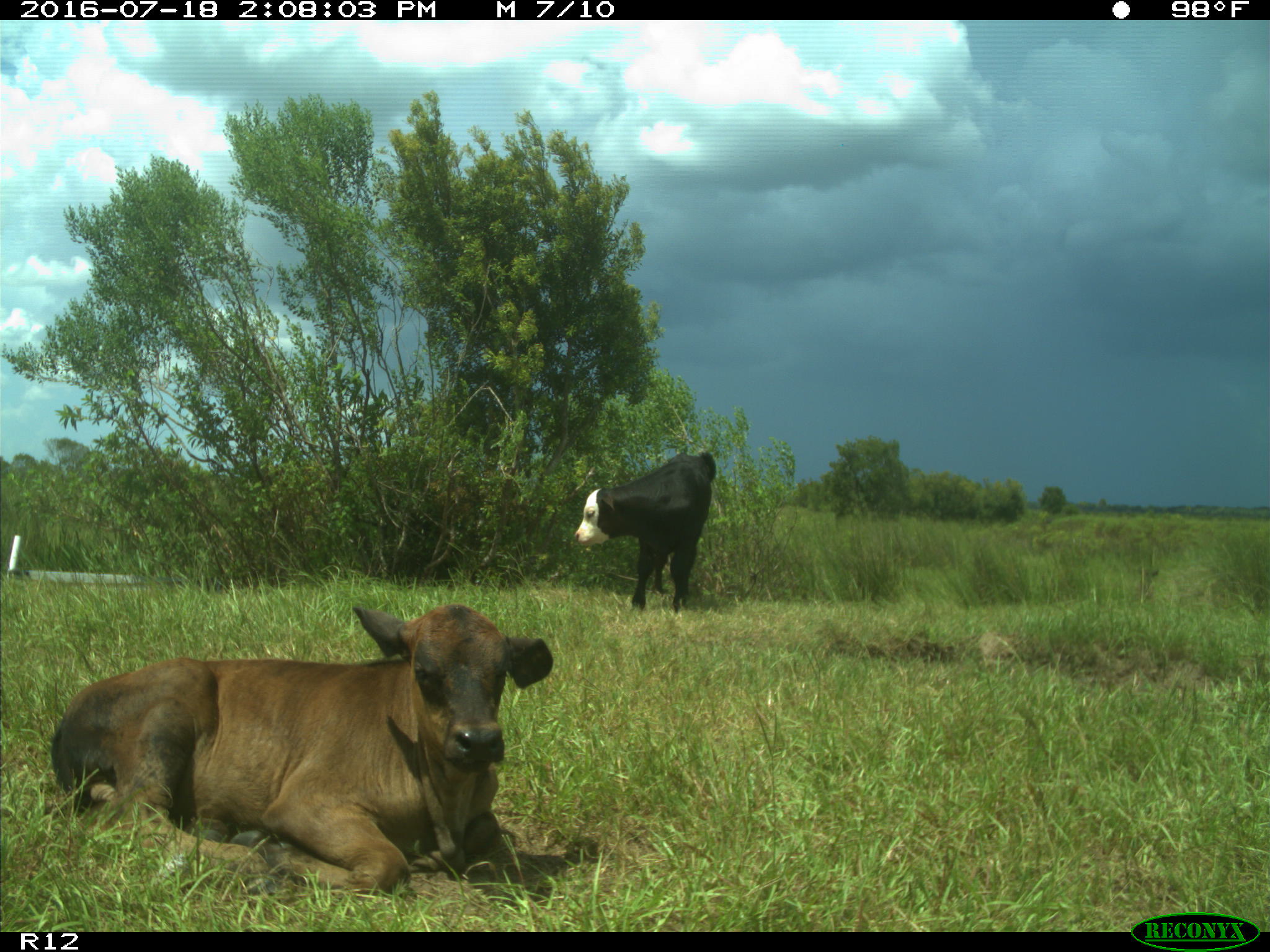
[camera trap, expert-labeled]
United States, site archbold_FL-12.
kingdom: Animalia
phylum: Chordata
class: Mammalia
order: Artiodactyla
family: Bovidae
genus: Bos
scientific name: Bos taurus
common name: domestic cow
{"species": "Bos taurus (domestic cow)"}